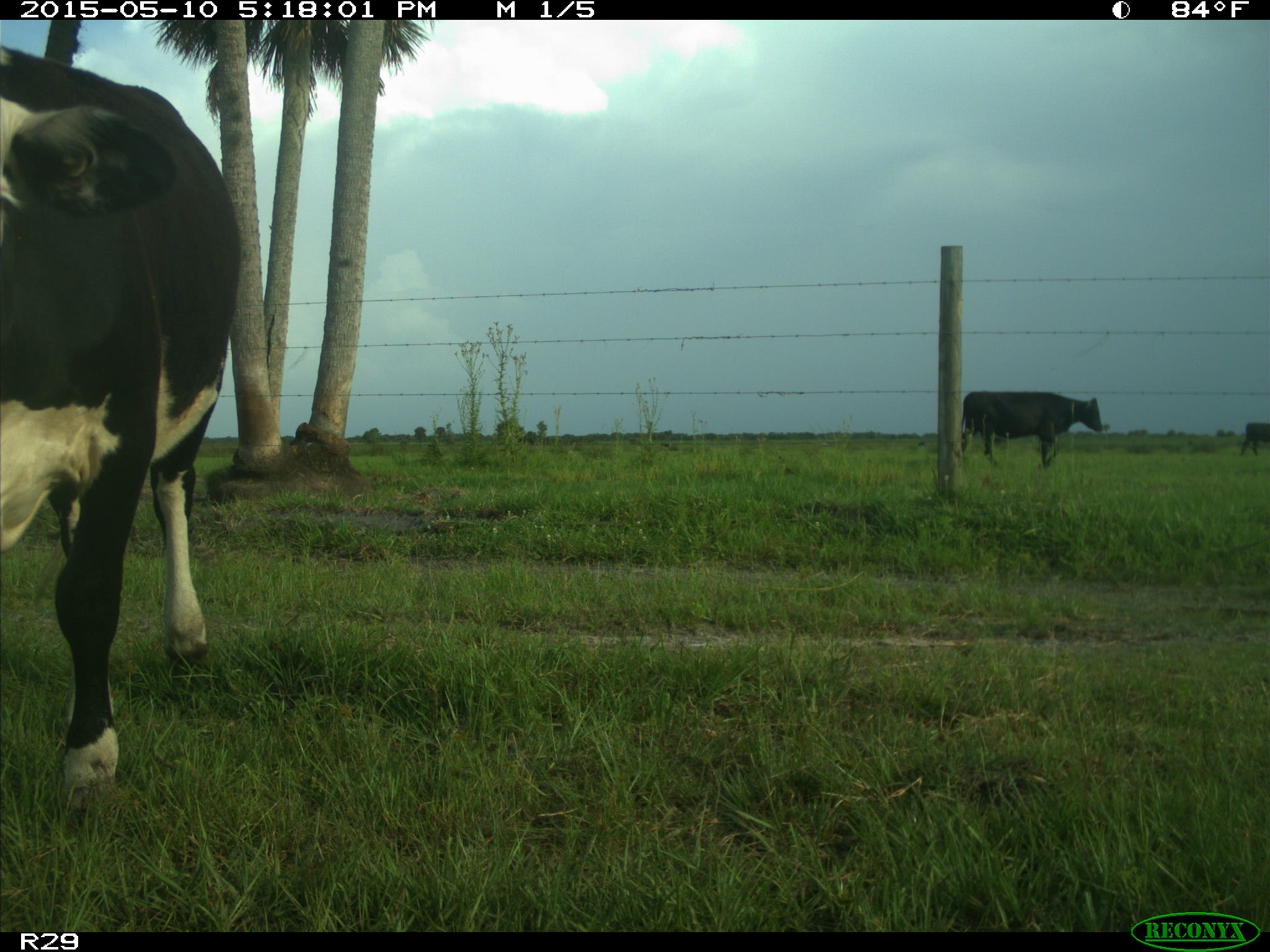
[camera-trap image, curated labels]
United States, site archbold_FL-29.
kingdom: Animalia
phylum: Chordata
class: Mammalia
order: Artiodactyla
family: Bovidae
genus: Bos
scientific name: Bos taurus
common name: domestic cow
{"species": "Bos taurus (domestic cow)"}